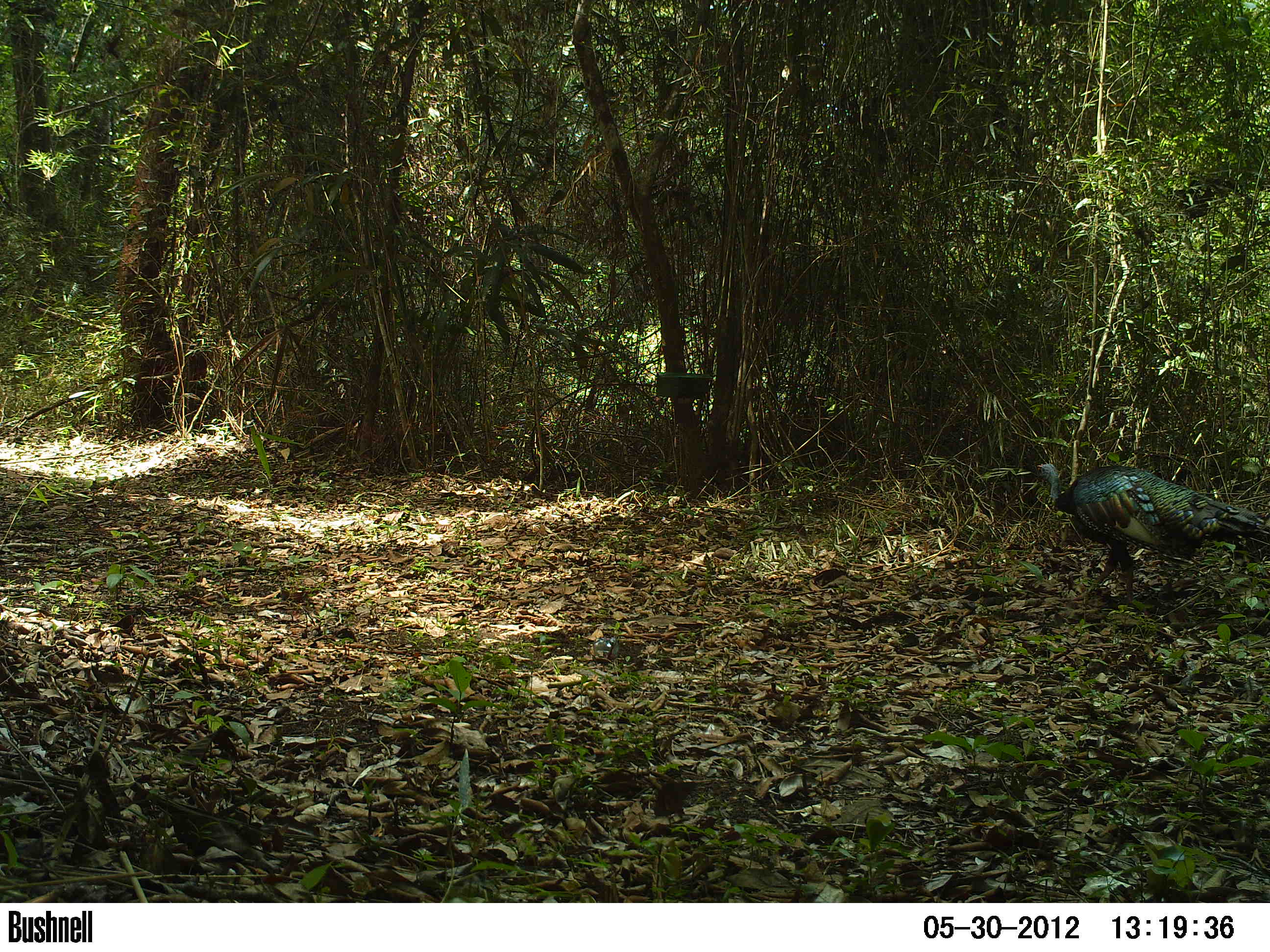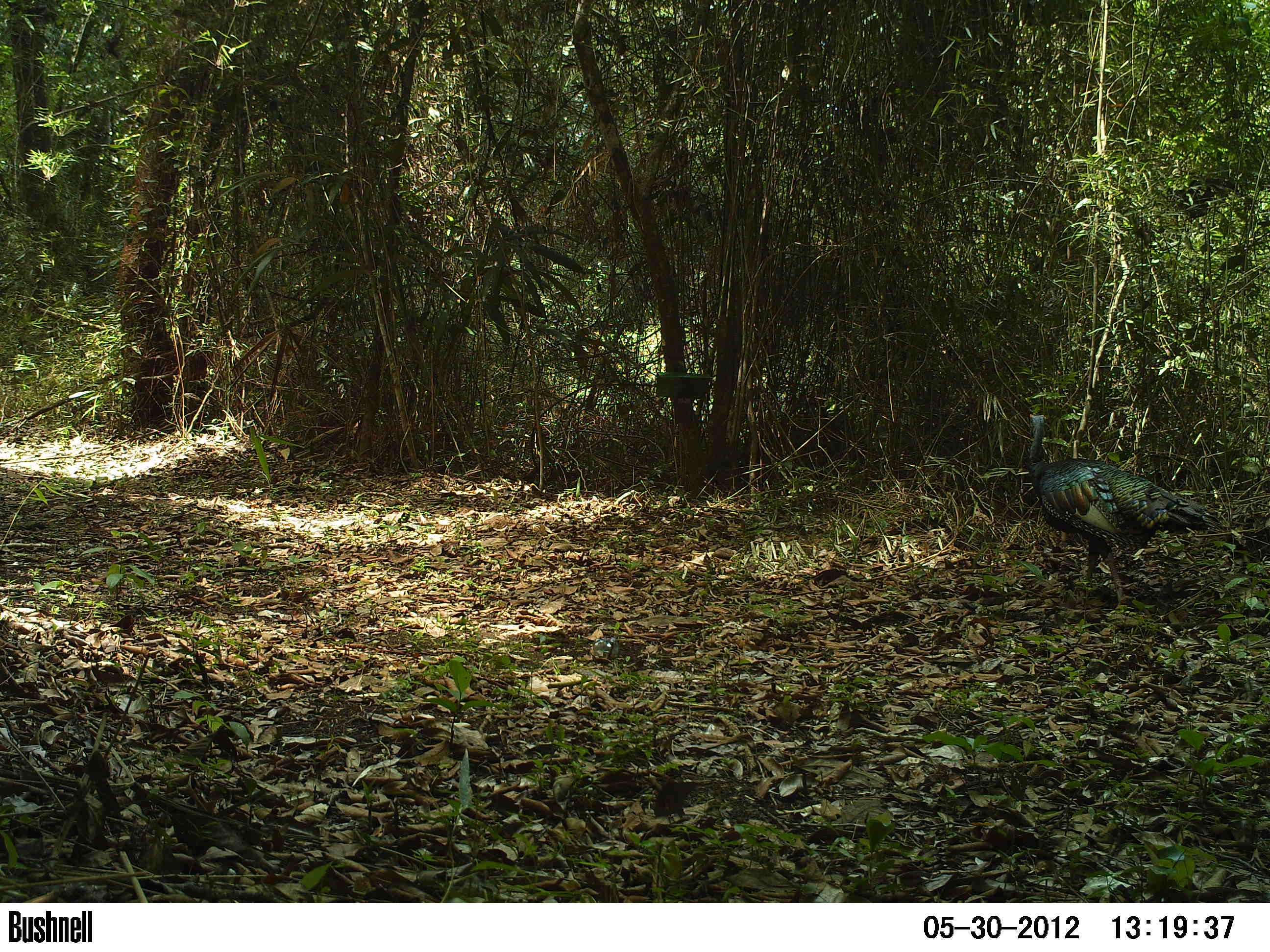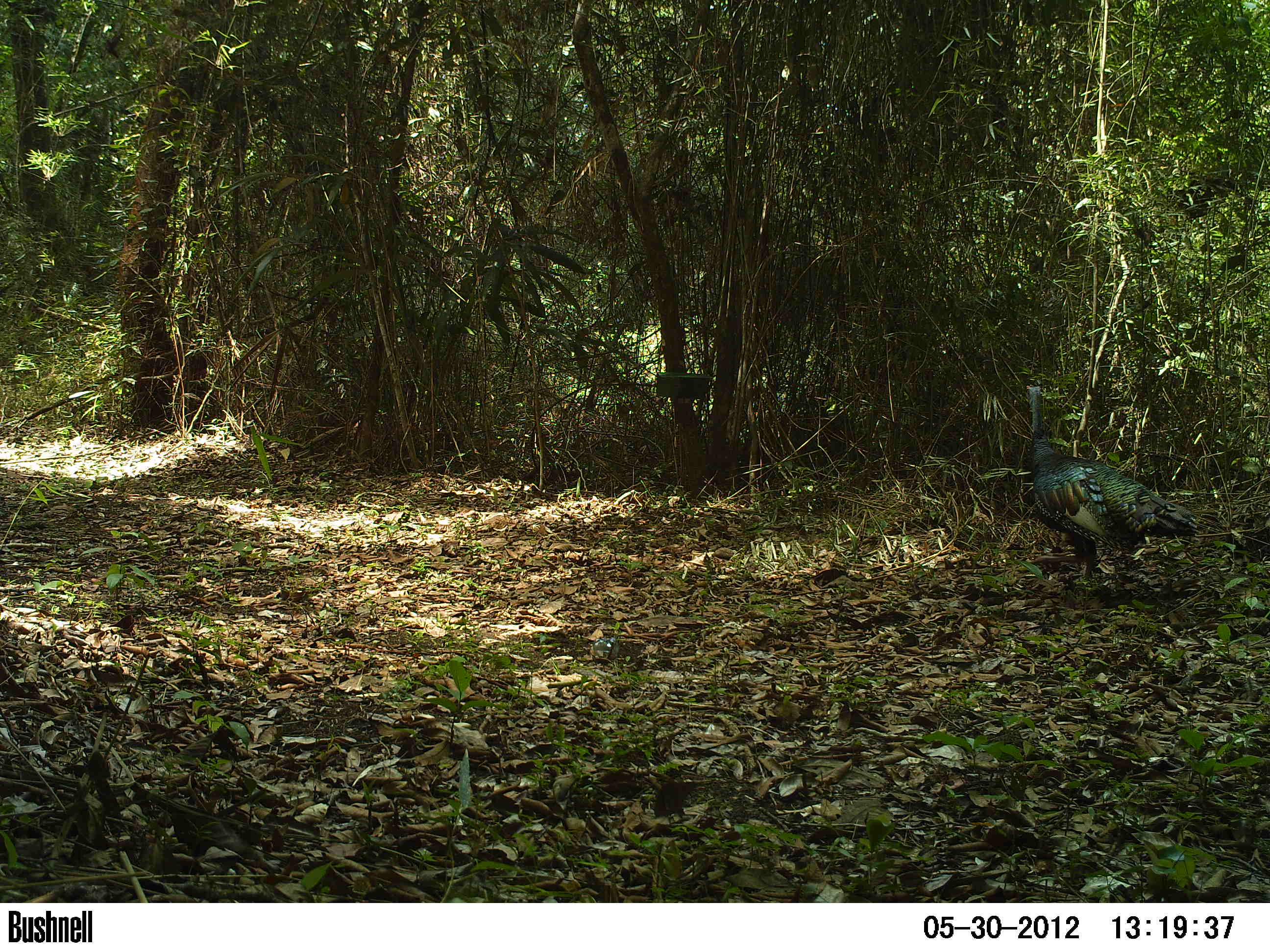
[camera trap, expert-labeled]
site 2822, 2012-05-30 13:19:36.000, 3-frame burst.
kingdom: Animalia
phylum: Chordata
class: Aves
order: Galliformes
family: Phasianidae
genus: Meleagris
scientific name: Meleagris ocellata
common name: ocellated turkey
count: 1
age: adult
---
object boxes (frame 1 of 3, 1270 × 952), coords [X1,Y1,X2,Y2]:
meleagris ocellata: [1023,461,1270,616]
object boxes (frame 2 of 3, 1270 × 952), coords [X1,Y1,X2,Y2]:
meleagris ocellata: [1025,411,1216,609]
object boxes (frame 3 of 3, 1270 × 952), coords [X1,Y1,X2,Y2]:
meleagris ocellata: [1023,384,1197,581]